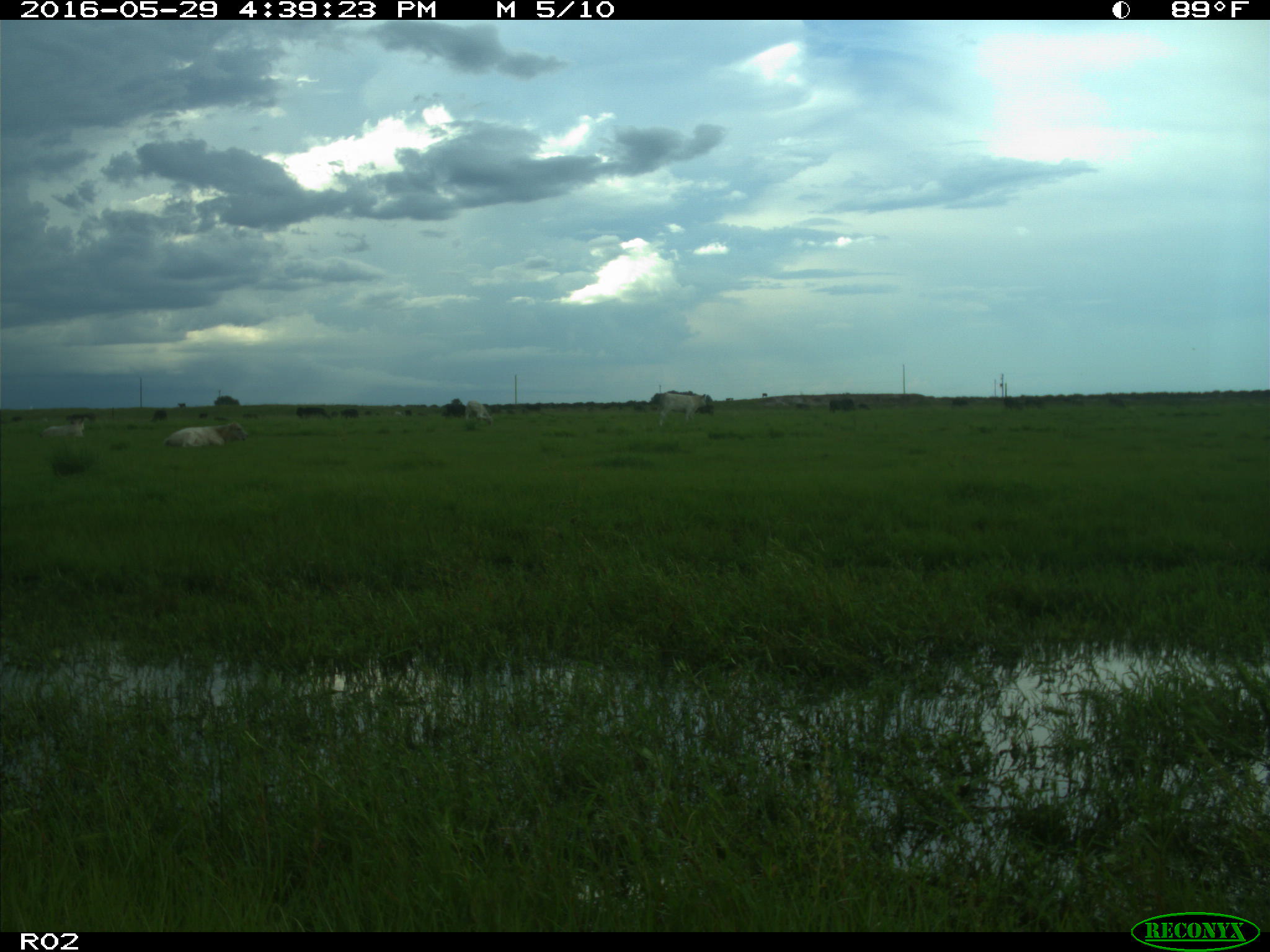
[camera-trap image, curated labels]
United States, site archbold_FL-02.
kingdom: Animalia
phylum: Chordata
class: Mammalia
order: Artiodactyla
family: Bovidae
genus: Bos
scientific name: Bos taurus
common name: domestic cow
Bos taurus (domestic cow).